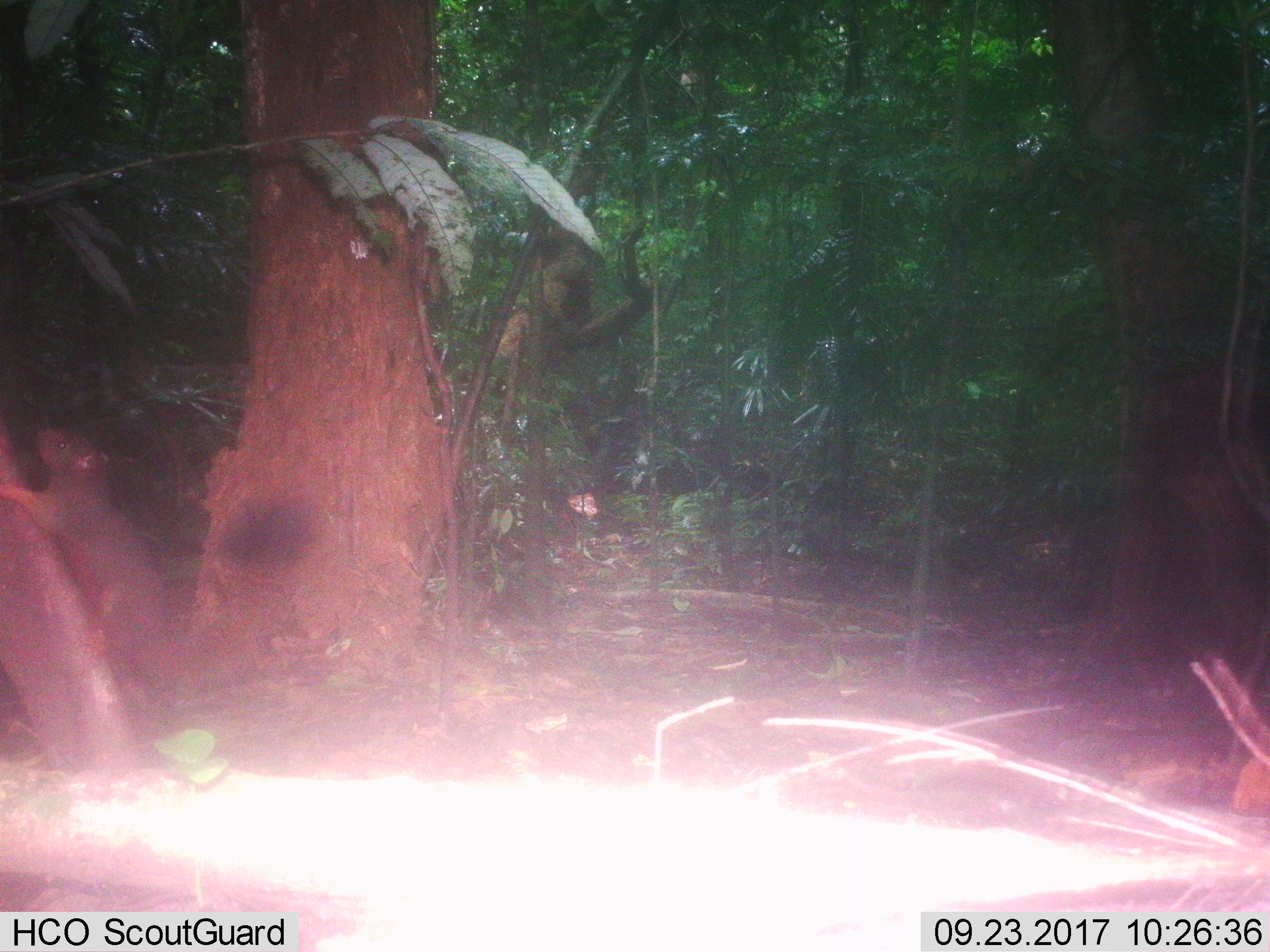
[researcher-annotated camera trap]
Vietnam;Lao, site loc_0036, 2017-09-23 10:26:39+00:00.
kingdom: Animalia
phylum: Chordata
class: Mammalia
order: Rodentia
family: Sciuridae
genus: Callosciurus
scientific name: Callosciurus erythraeus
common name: pallas's squirrel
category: pallass squirrel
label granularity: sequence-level